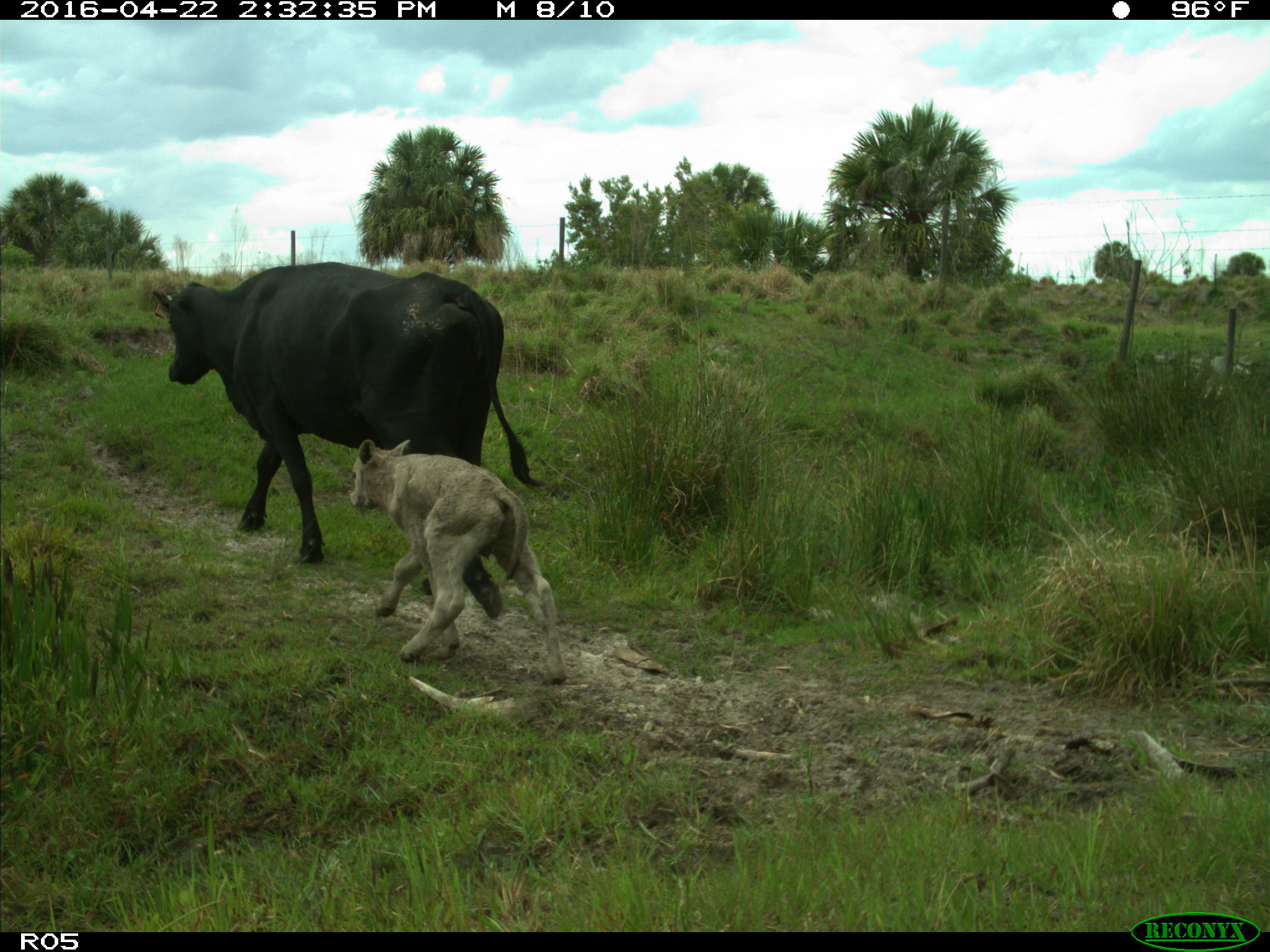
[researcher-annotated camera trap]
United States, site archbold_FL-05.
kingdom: Animalia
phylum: Chordata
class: Mammalia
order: Artiodactyla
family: Bovidae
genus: Bos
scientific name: Bos taurus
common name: domestic cow